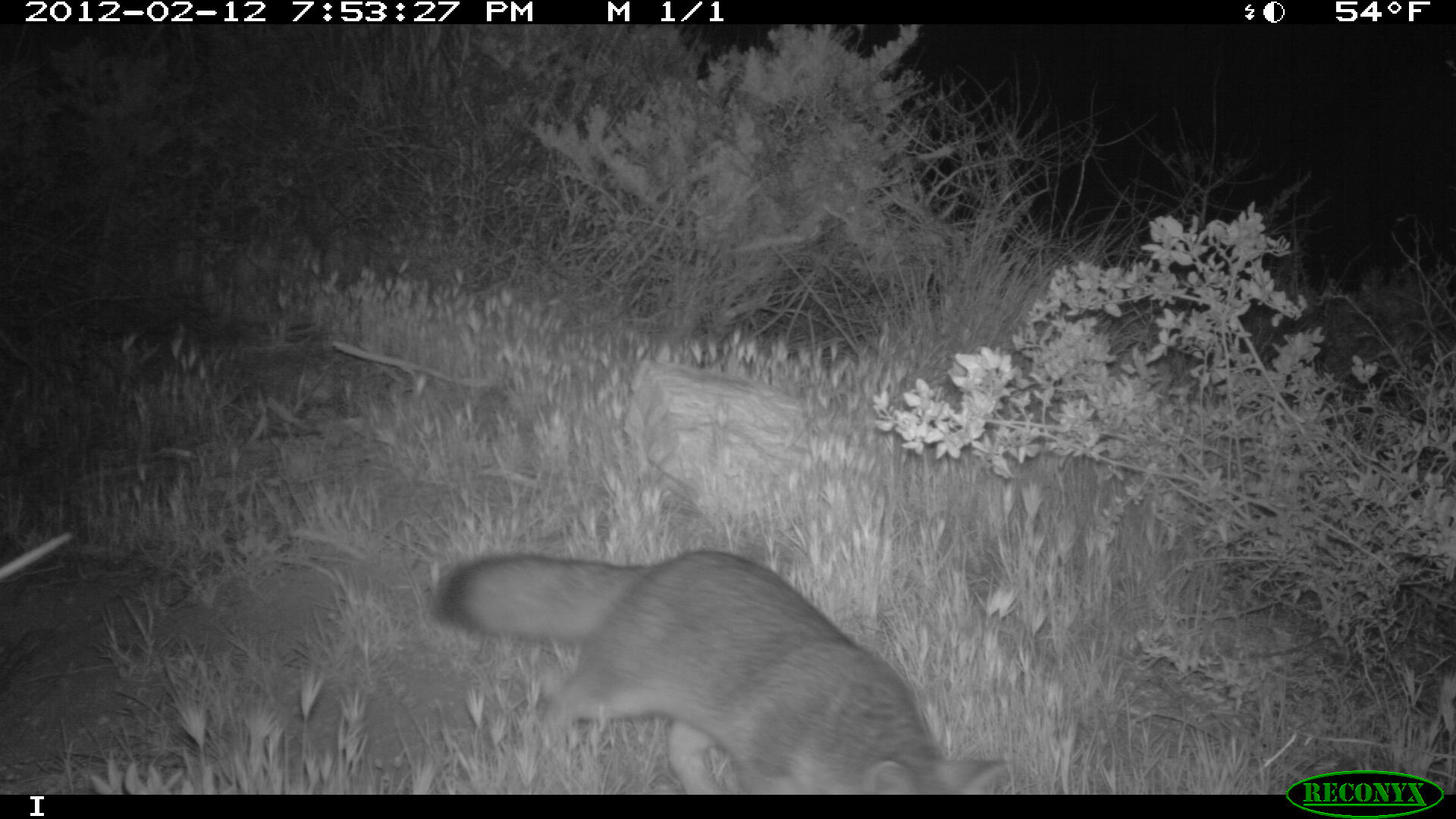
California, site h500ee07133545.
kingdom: Animalia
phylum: Chordata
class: Mammalia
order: Carnivora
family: Canidae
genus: Urocyon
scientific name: Urocyon littoralis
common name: island fox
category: fox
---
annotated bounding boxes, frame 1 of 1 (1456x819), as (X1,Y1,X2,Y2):
fox: (428,550,1006,795)